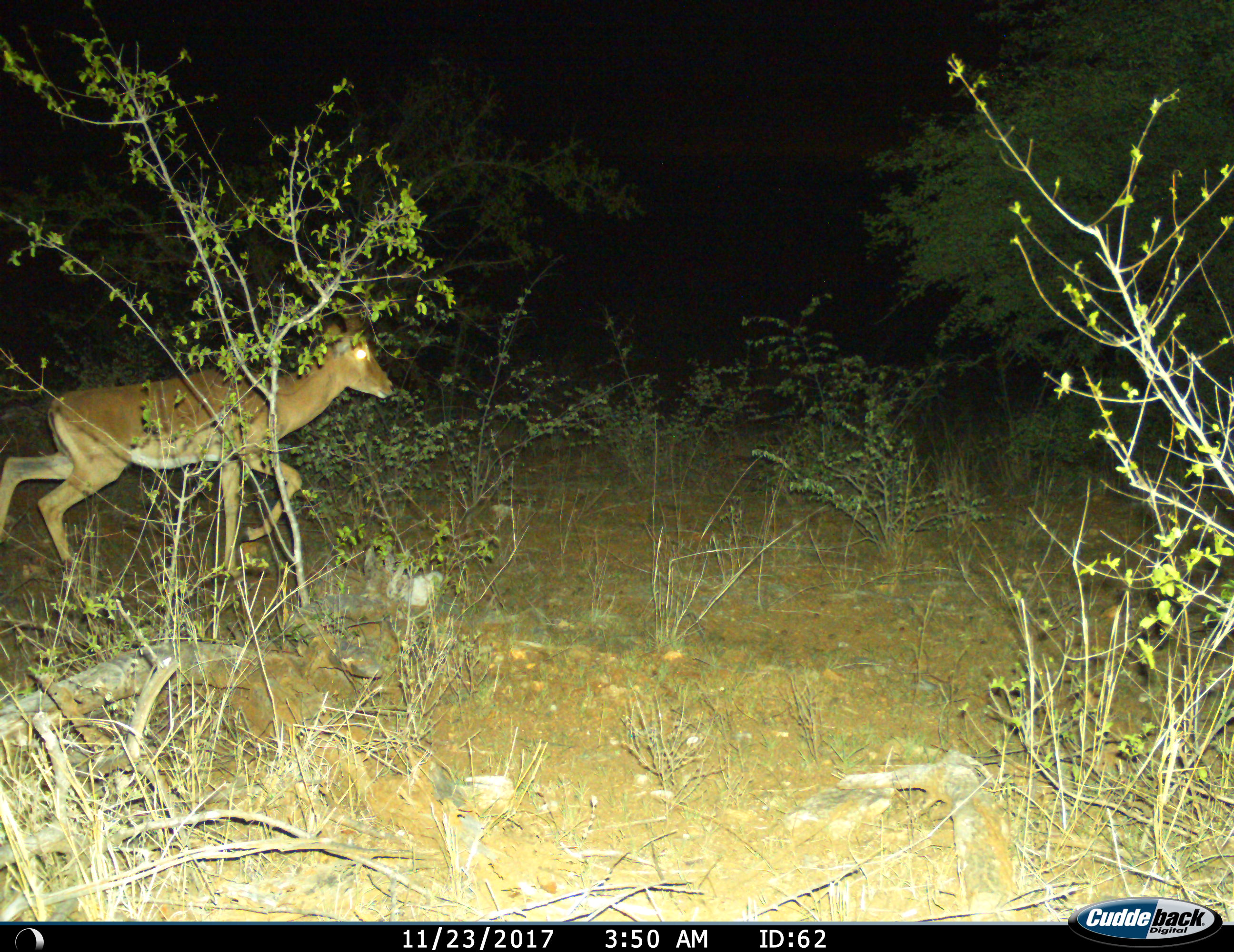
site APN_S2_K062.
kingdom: Animalia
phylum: Chordata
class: Mammalia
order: Artiodactyla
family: Bovidae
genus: Aepyceros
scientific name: Aepyceros melampus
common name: impala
Impala (Aepyceros melampus), count 1. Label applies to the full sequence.